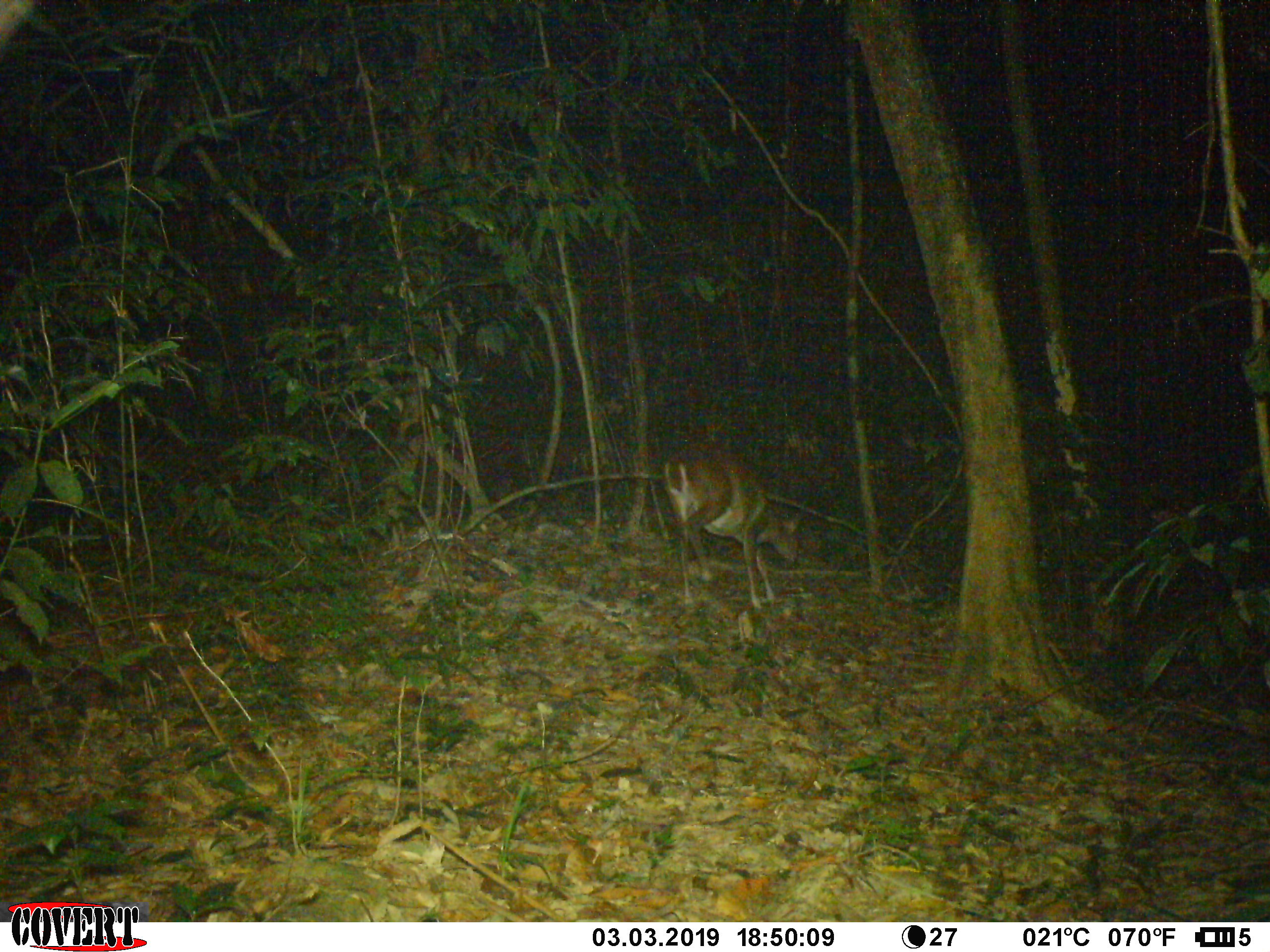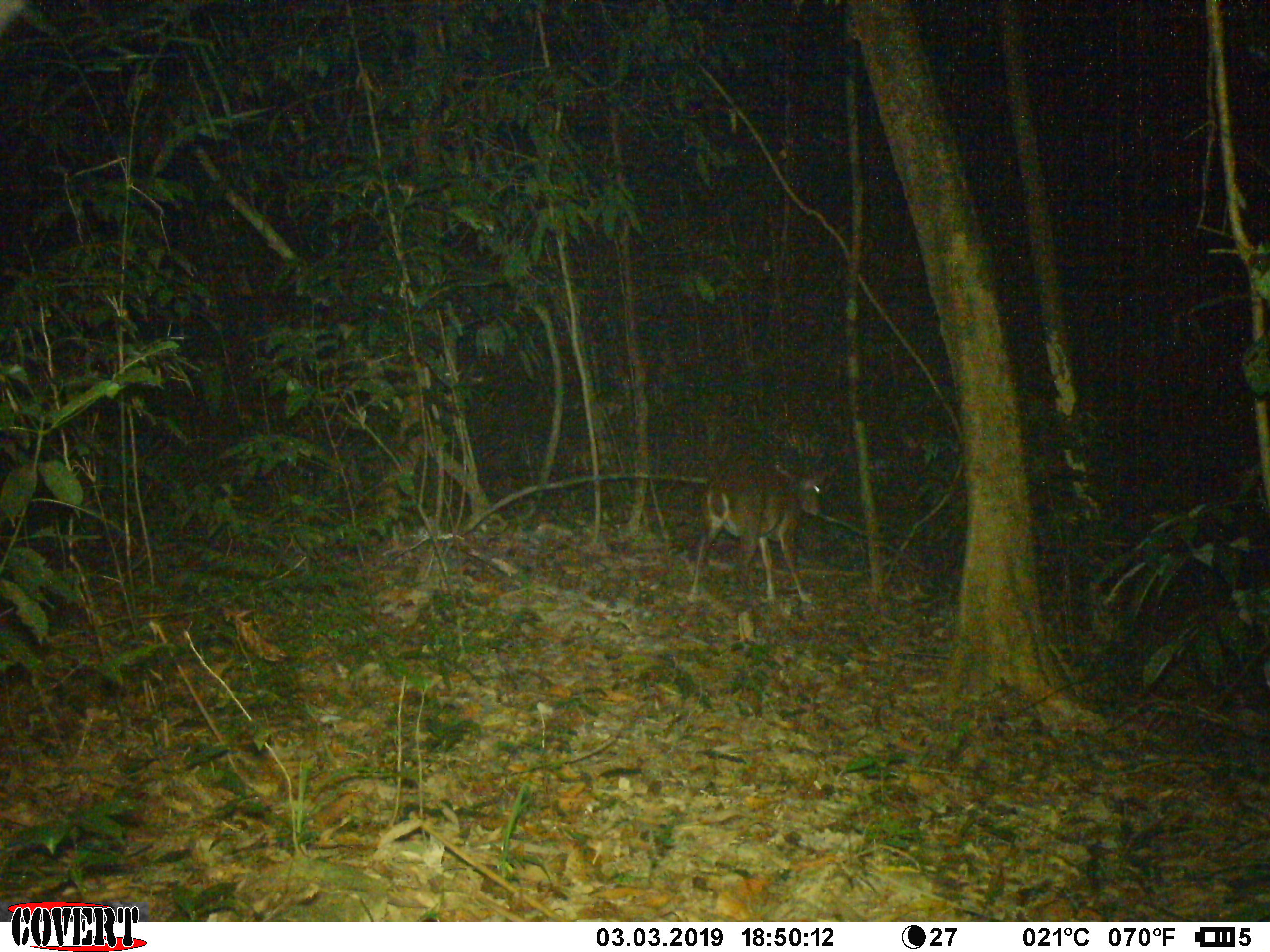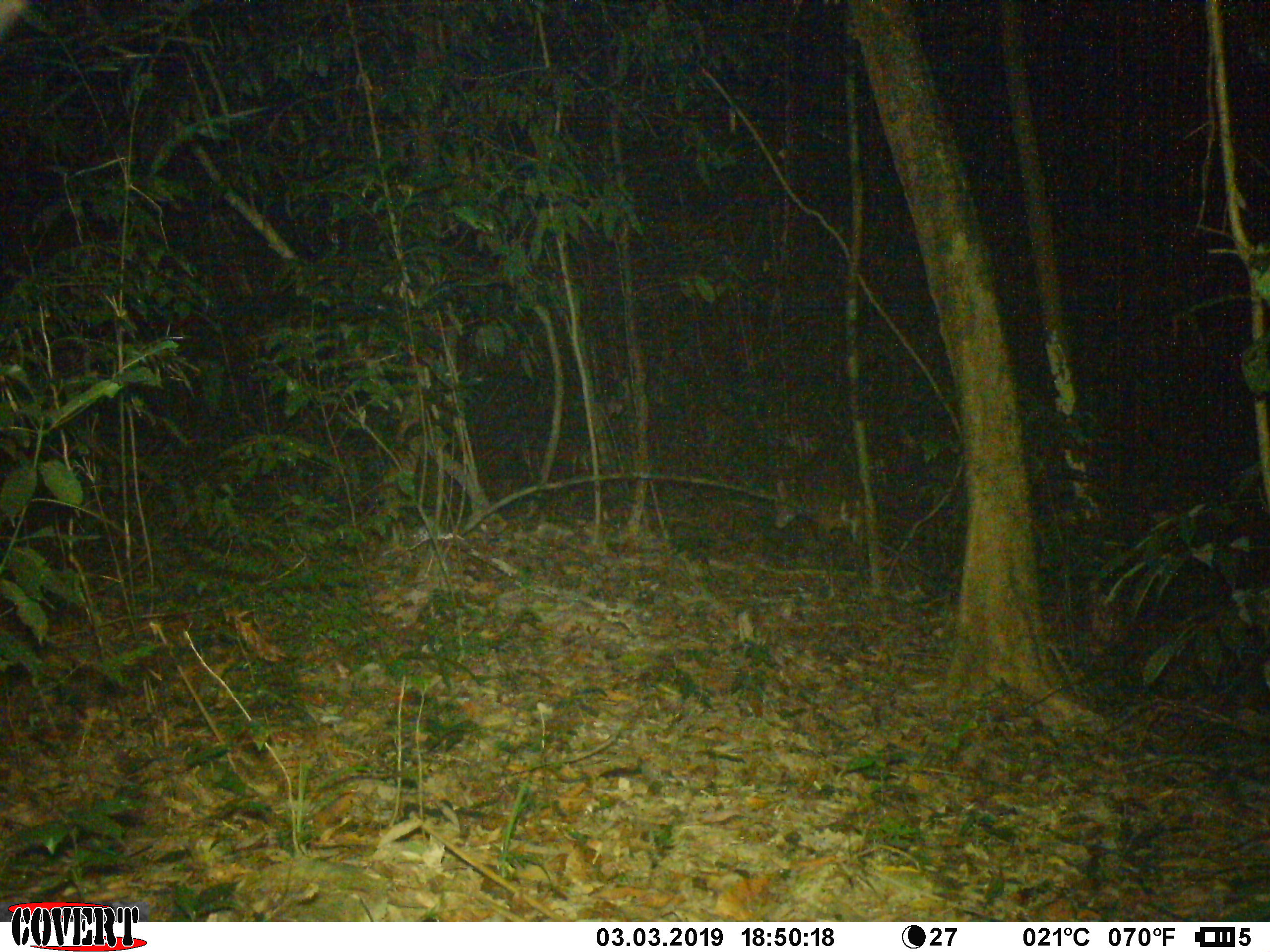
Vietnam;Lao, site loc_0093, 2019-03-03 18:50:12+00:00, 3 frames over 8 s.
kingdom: Animalia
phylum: Chordata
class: Mammalia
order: Artiodactyla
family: Cervidae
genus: Muntiacus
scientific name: Muntiacus vuquangensis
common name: large-antlered muntjac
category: large antlered muntjac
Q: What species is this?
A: Large antlered muntjac (large-antlered muntjac) (Muntiacus vuquangensis).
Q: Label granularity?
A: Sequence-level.